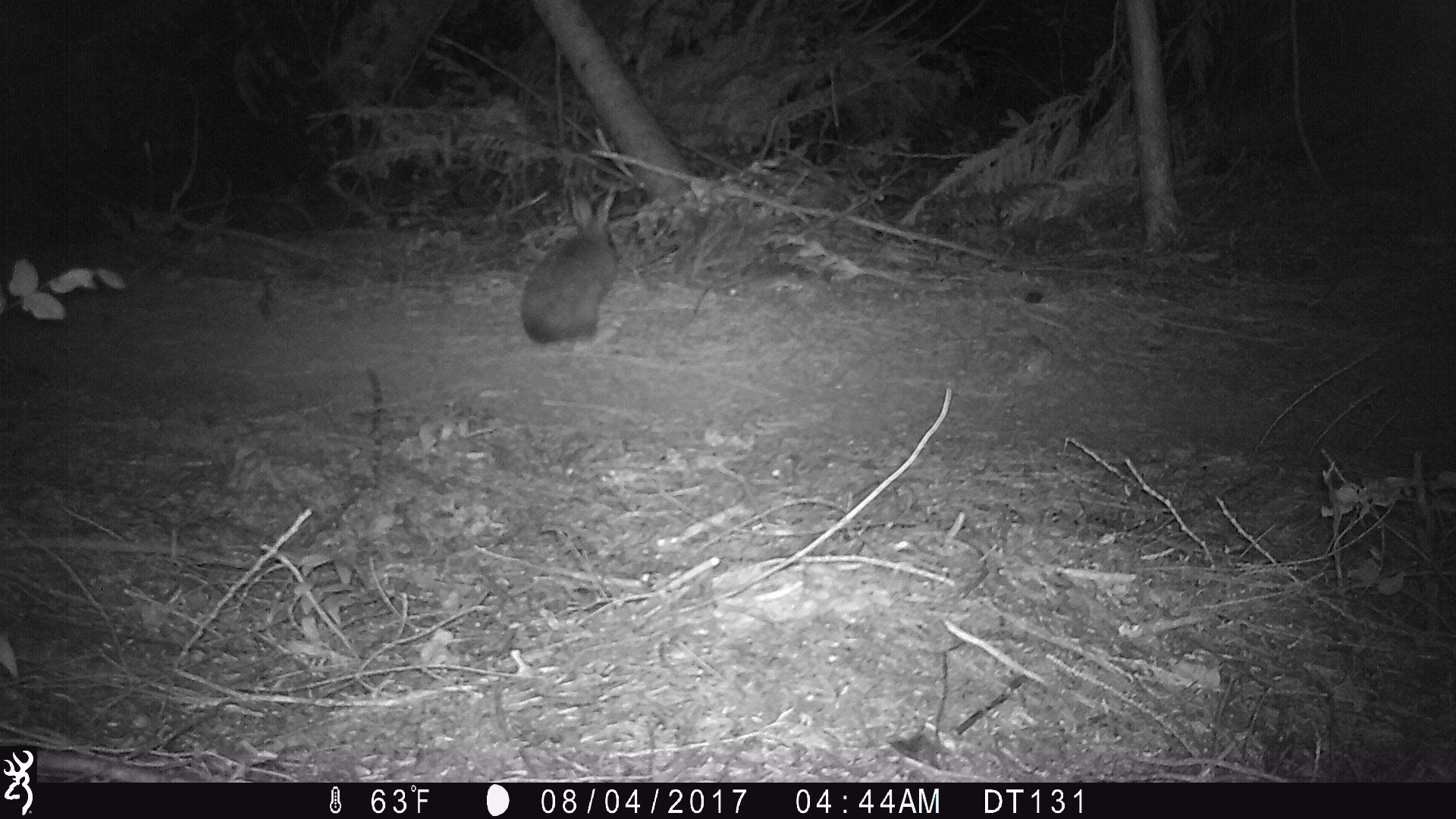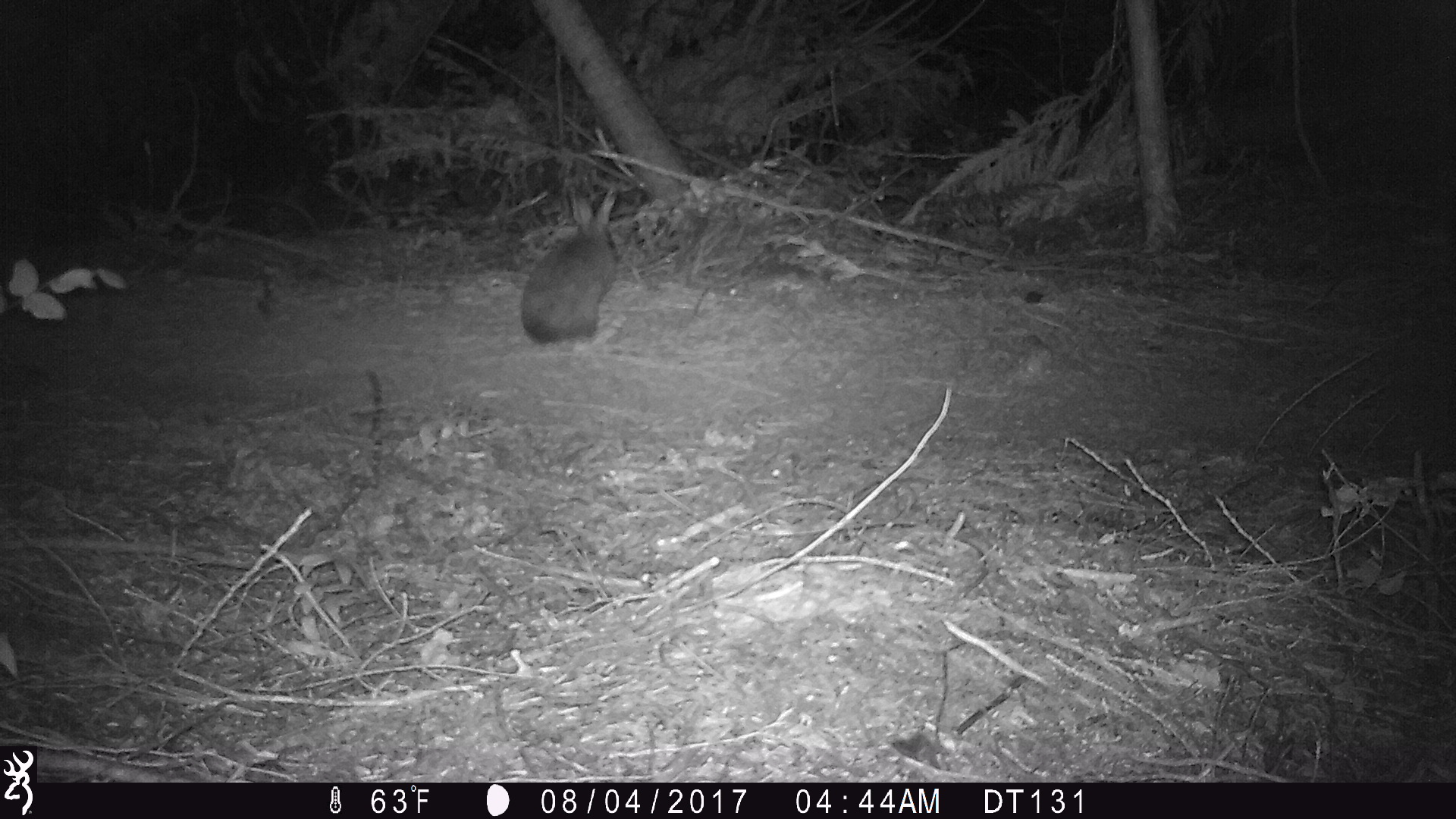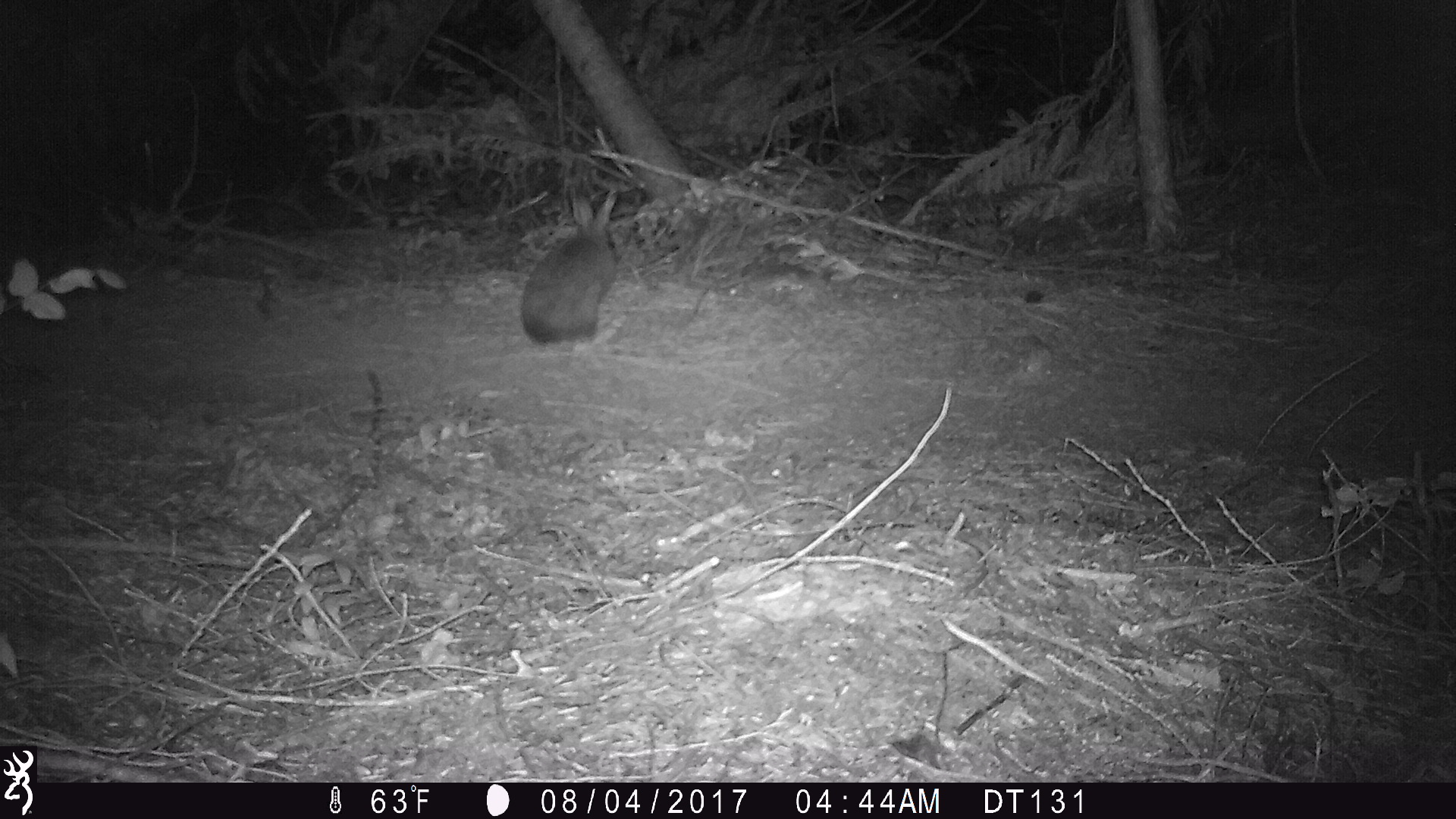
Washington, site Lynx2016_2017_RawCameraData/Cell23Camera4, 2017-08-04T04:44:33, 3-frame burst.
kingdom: Animalia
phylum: Chordata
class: Mammalia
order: Lagomorpha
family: Leporidae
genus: Lepus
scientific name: Lepus americanus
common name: snowshoe hare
Lepus americanus (snowshoe hare). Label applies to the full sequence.